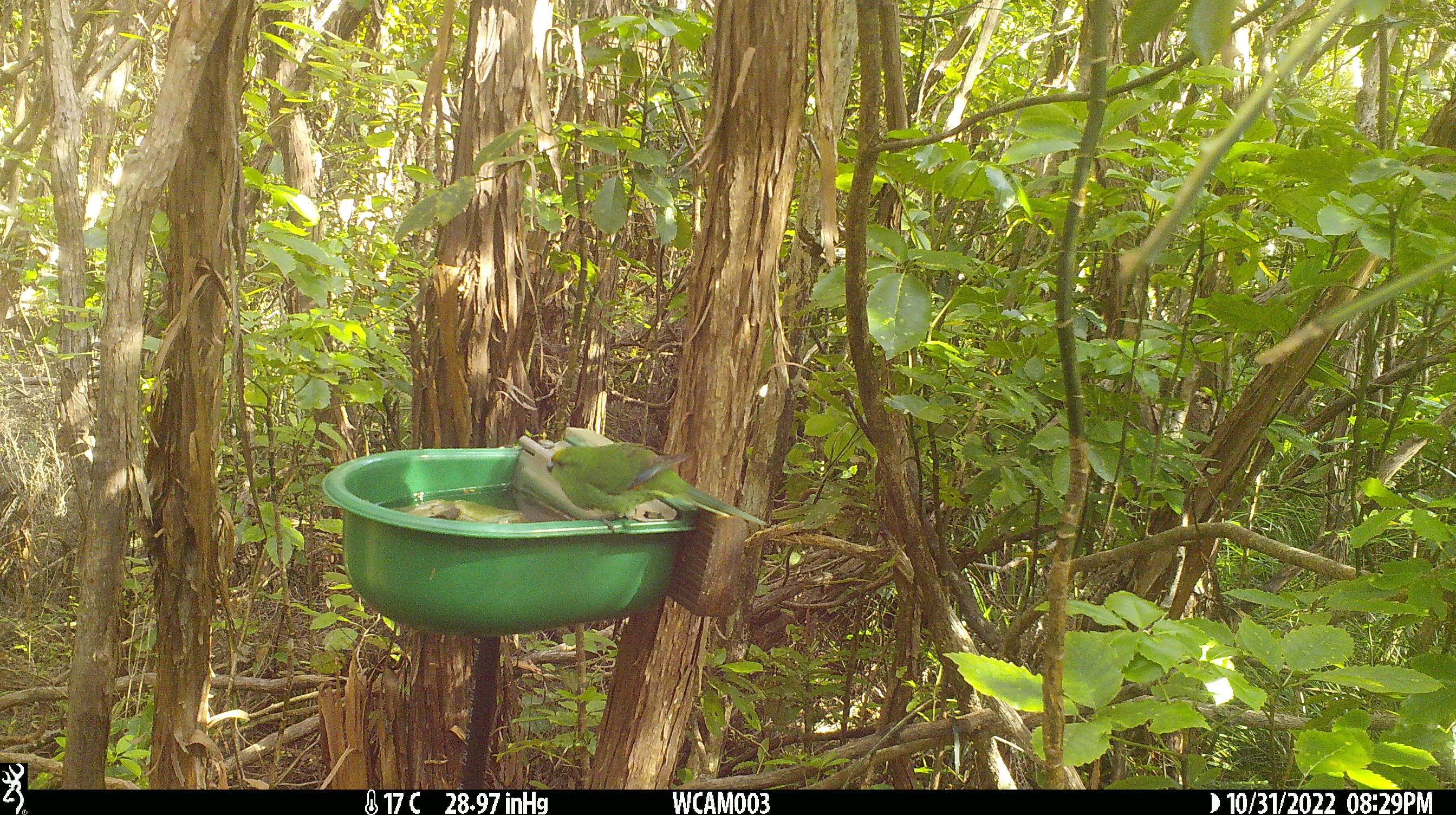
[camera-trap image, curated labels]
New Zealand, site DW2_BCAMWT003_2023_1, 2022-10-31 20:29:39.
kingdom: Animalia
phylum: Chordata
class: Aves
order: Psittaciformes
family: Psittaculidae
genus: Cyanoramphus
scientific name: Cyanoramphus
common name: parakeet